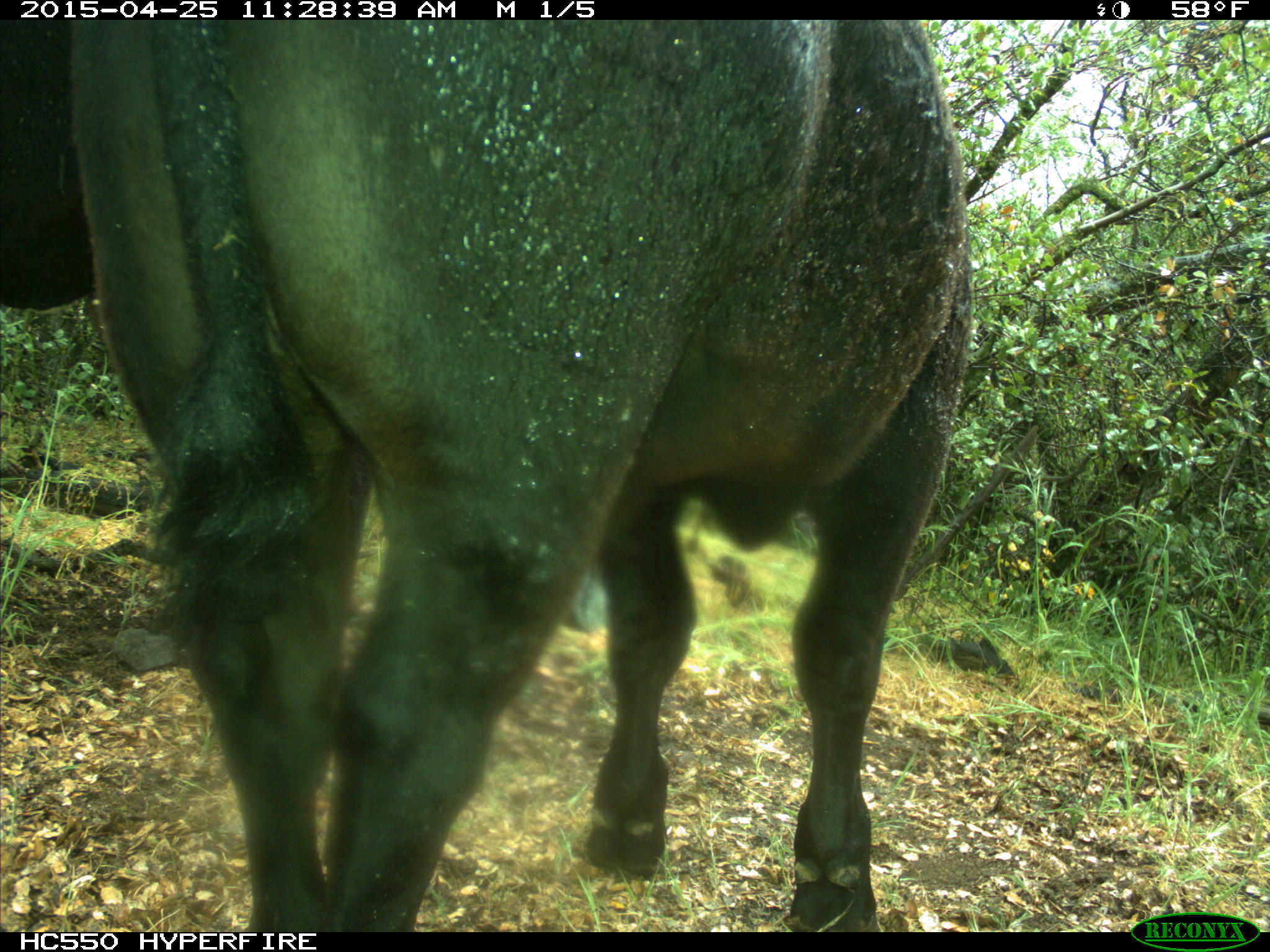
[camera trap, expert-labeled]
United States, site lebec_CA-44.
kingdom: Animalia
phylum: Chordata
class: Mammalia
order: Artiodactyla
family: Suidae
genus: Sus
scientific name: Sus scrofa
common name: wild boar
Sus scrofa (wild boar).